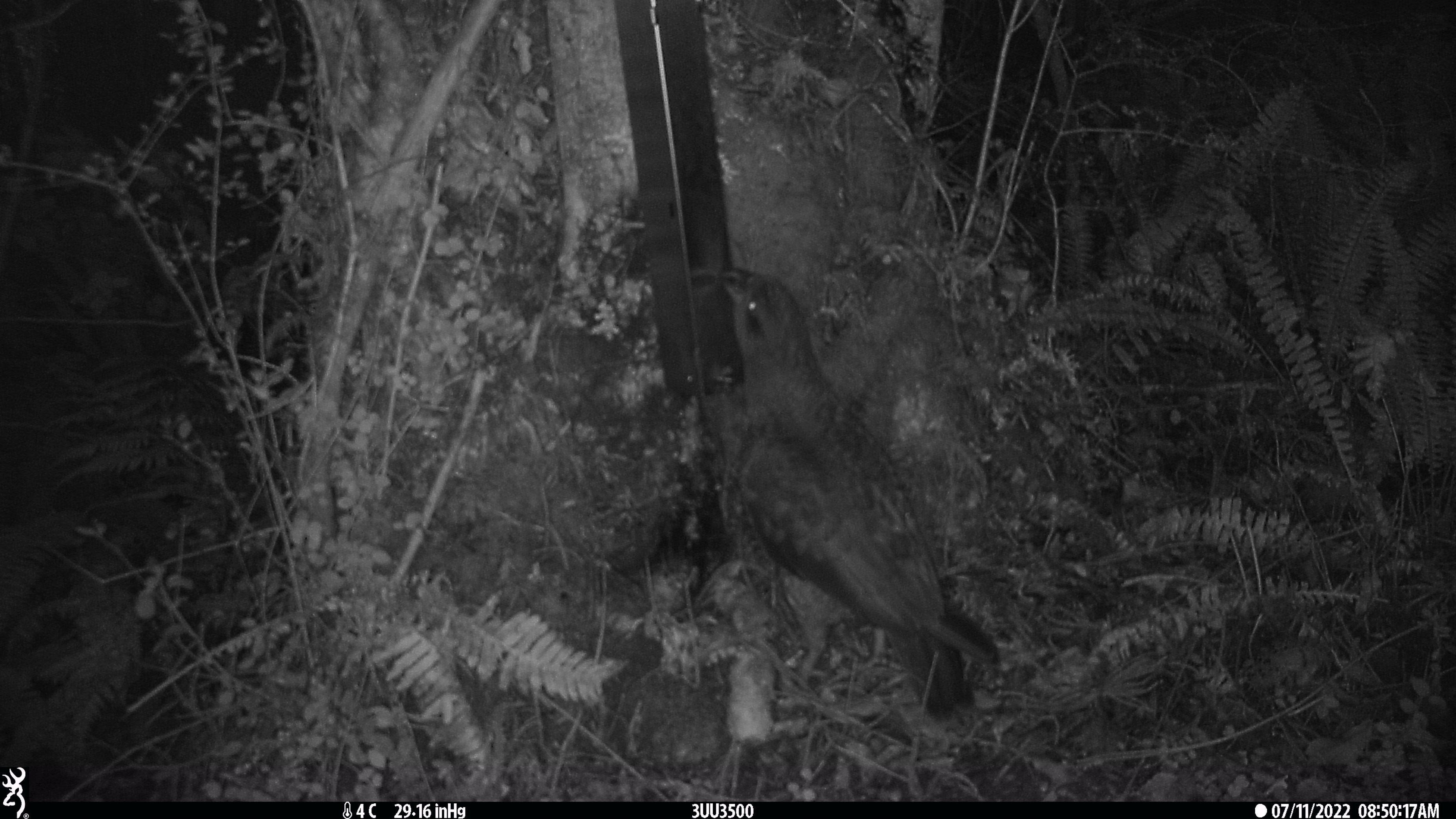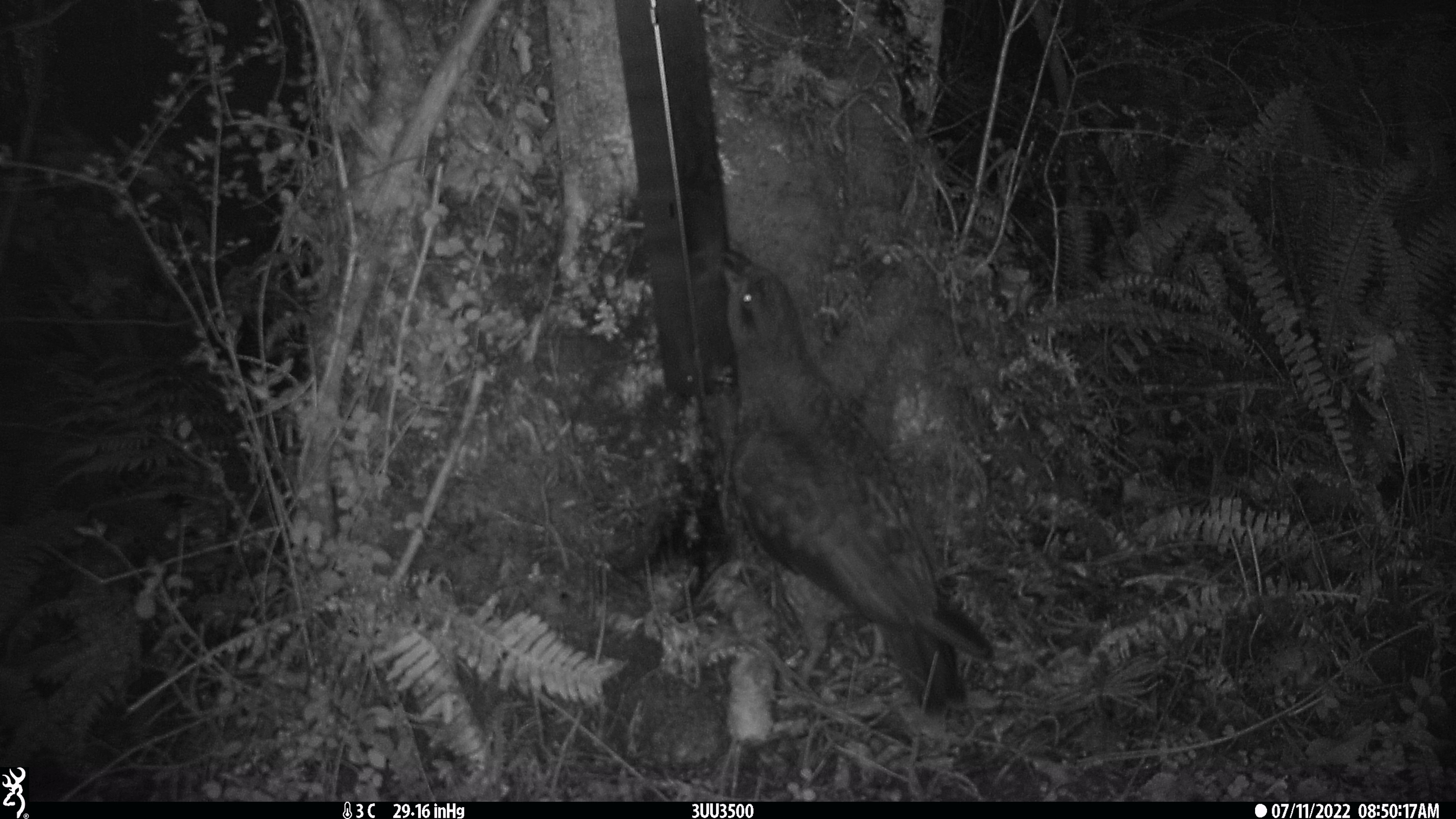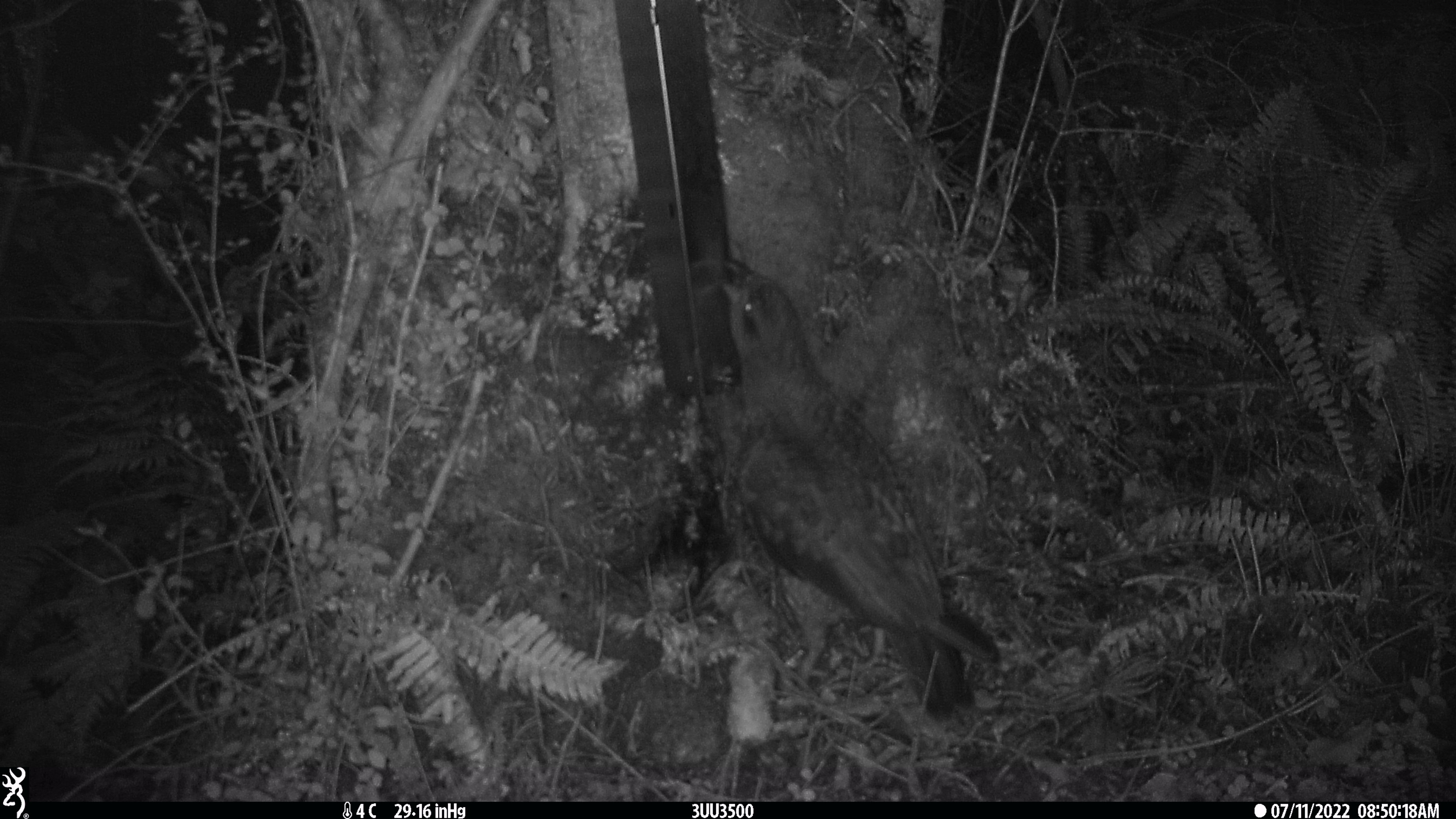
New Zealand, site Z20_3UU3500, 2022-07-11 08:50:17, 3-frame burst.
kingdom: Animalia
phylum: Chordata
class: Aves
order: Psittaciformes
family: Strigopidae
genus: Nestor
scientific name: Nestor notabilis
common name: kea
Kea (Nestor notabilis).